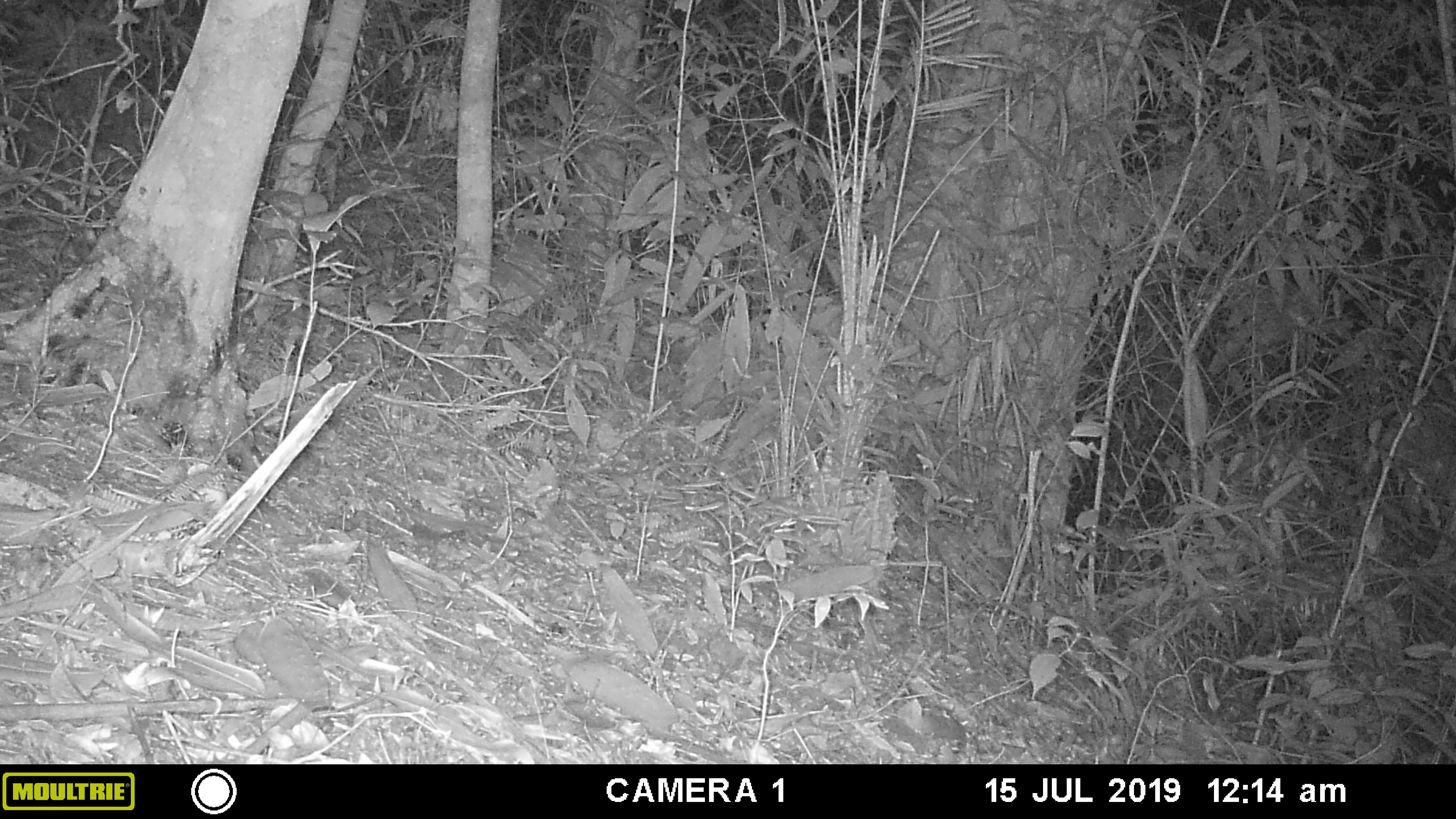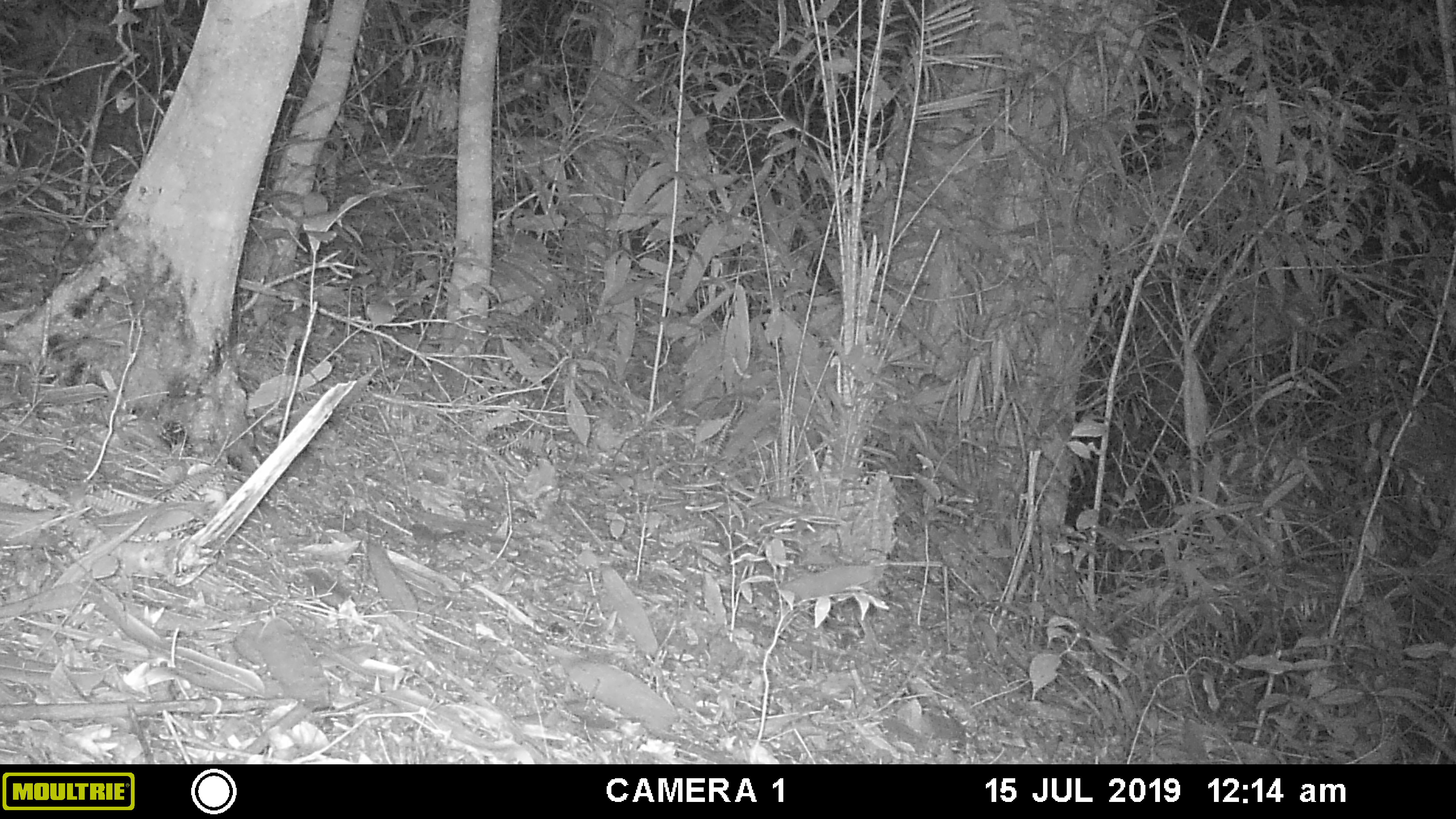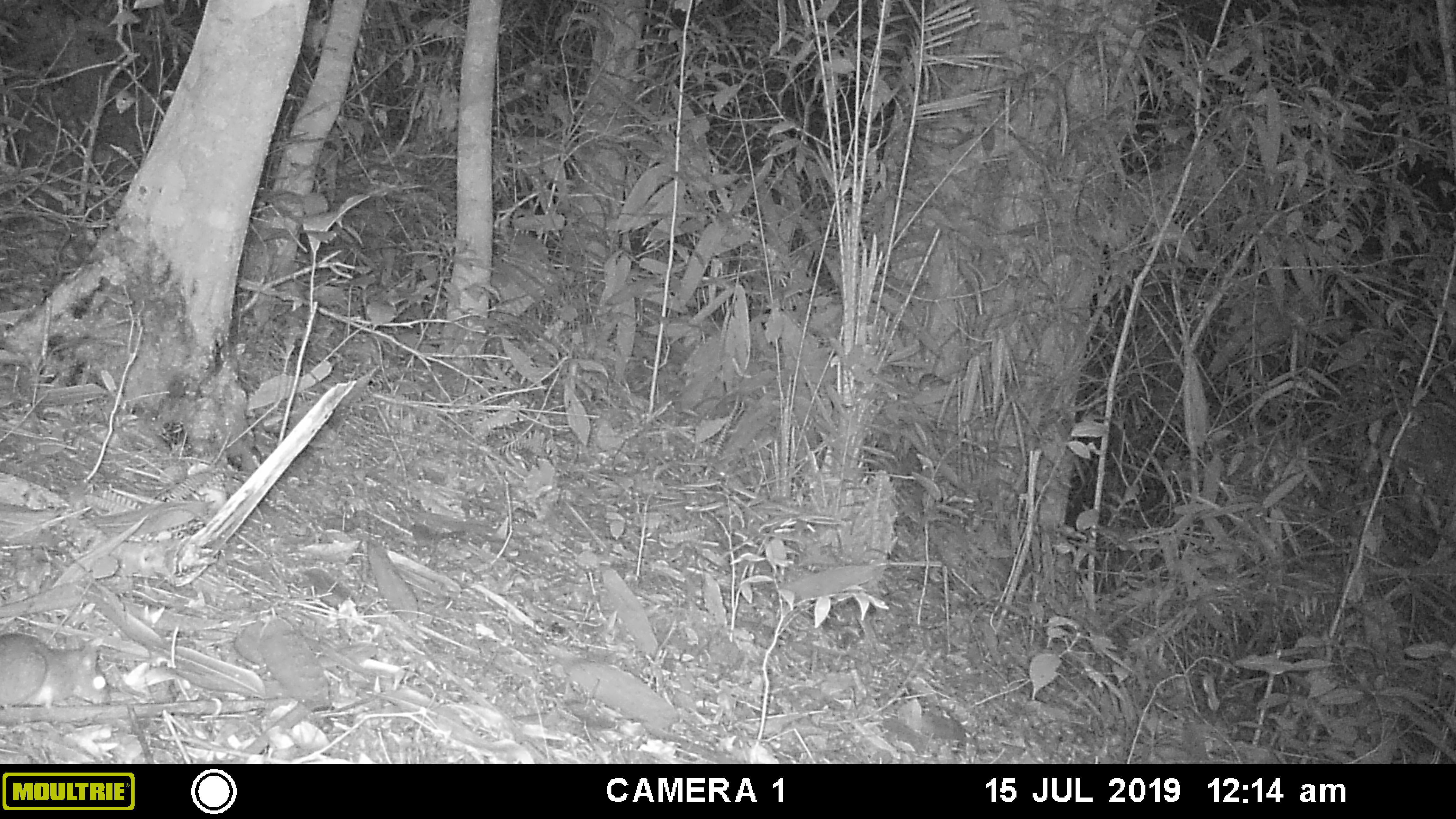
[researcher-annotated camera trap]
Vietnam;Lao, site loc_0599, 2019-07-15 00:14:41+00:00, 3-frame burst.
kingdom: Animalia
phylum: Chordata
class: Mammalia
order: Rodentia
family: Muridae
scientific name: Muridae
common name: old-world mice and rats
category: unidentified murid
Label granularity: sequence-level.